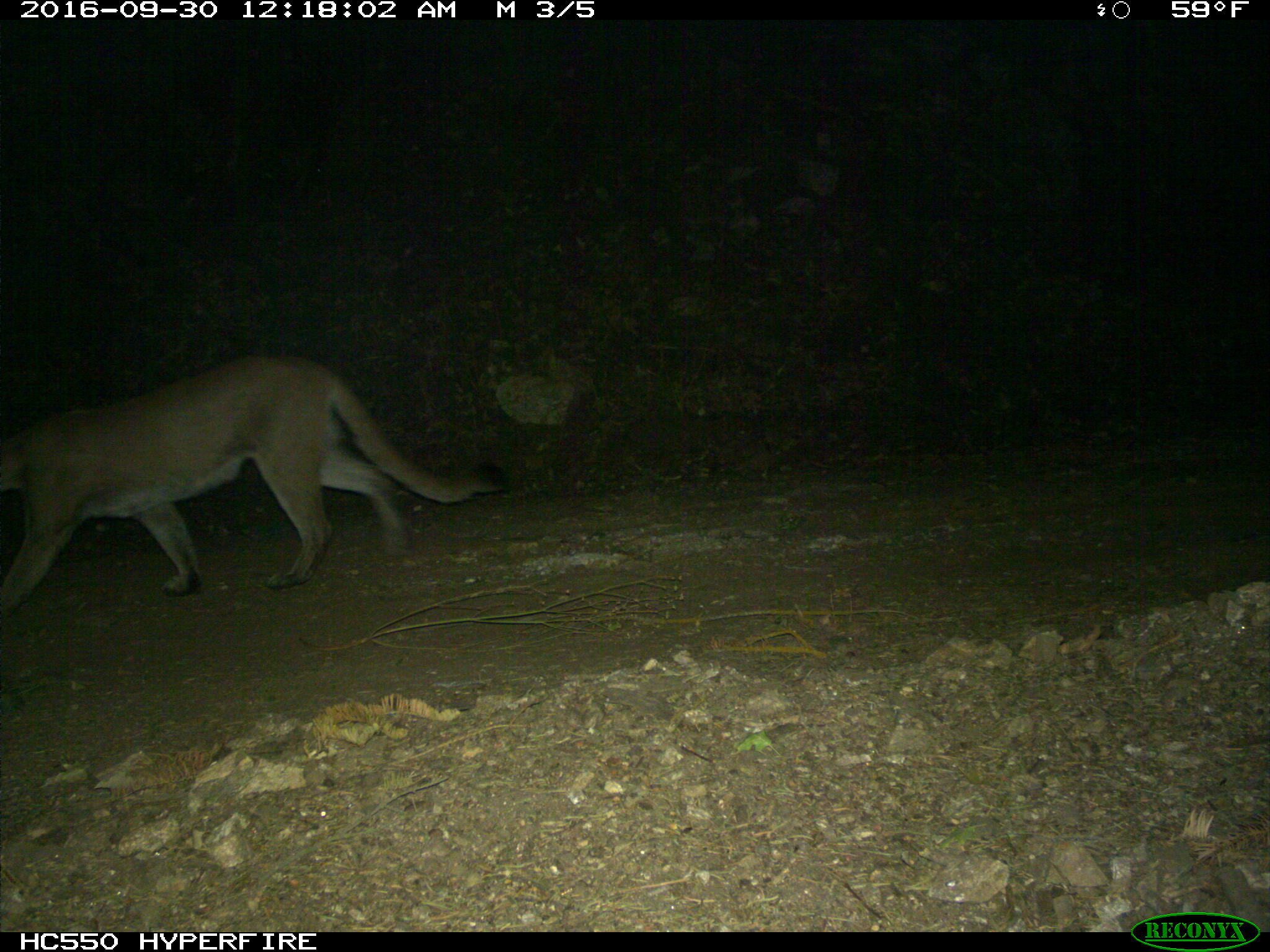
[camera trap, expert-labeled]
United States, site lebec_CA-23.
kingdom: Animalia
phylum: Chordata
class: Mammalia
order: Carnivora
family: Felidae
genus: Puma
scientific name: Puma concolor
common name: mountain lion